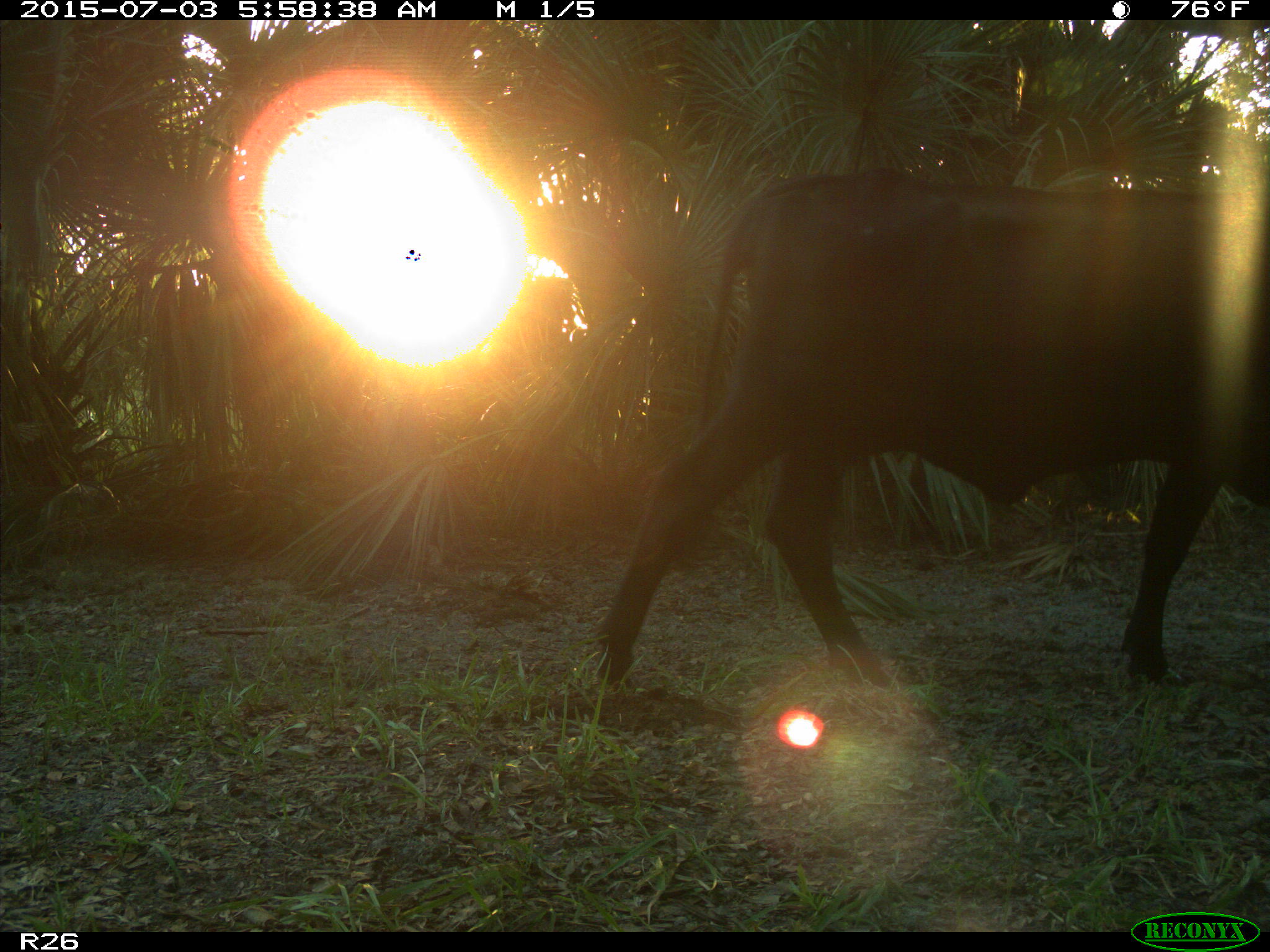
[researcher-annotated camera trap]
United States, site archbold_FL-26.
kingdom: Animalia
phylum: Chordata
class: Mammalia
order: Artiodactyla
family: Bovidae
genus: Bos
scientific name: Bos taurus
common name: domestic cow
Bos taurus (domestic cow).